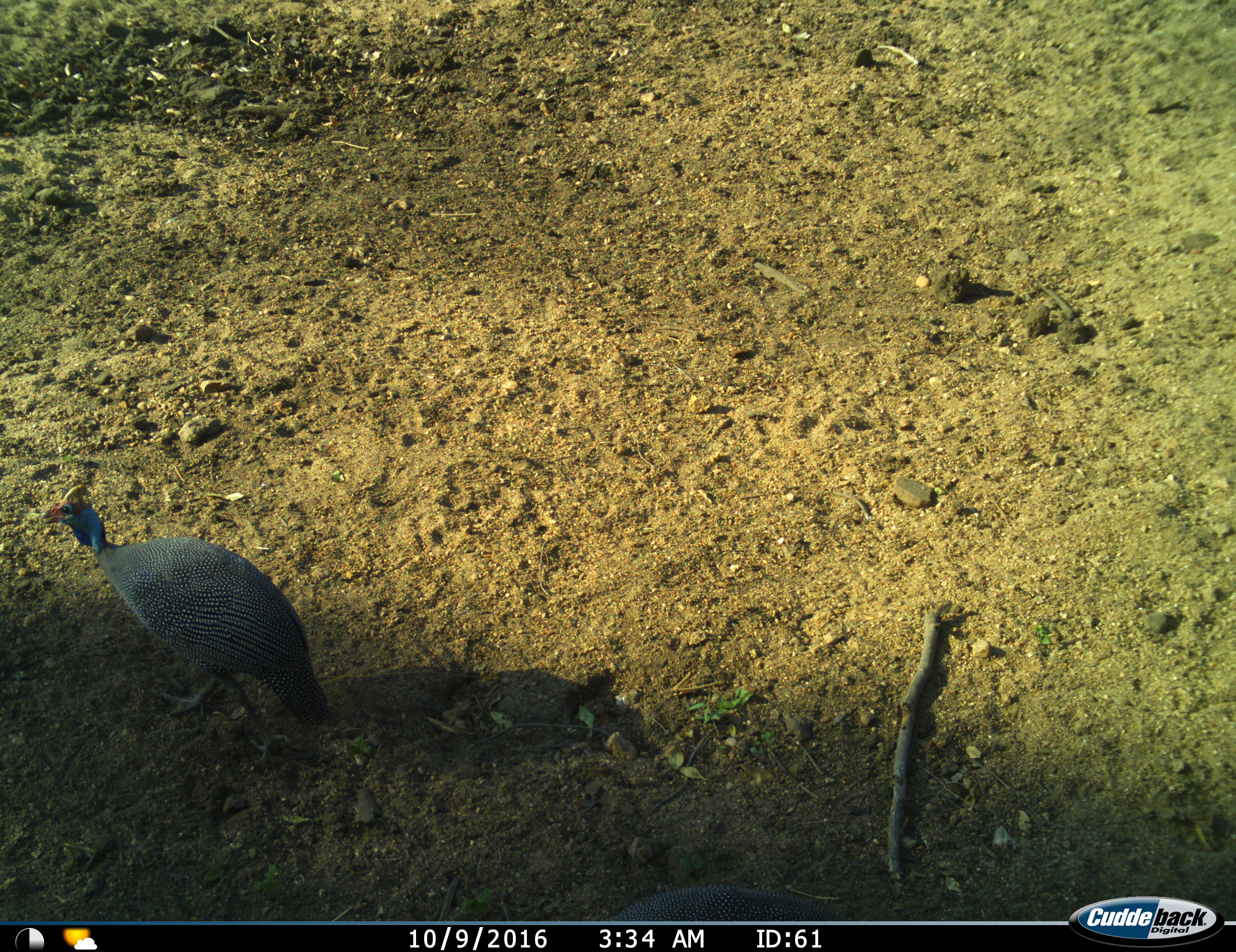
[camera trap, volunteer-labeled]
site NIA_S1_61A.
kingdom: Animalia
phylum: Chordata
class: Aves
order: Galliformes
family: Numididae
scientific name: Numididae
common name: guineafowl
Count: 1.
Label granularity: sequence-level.